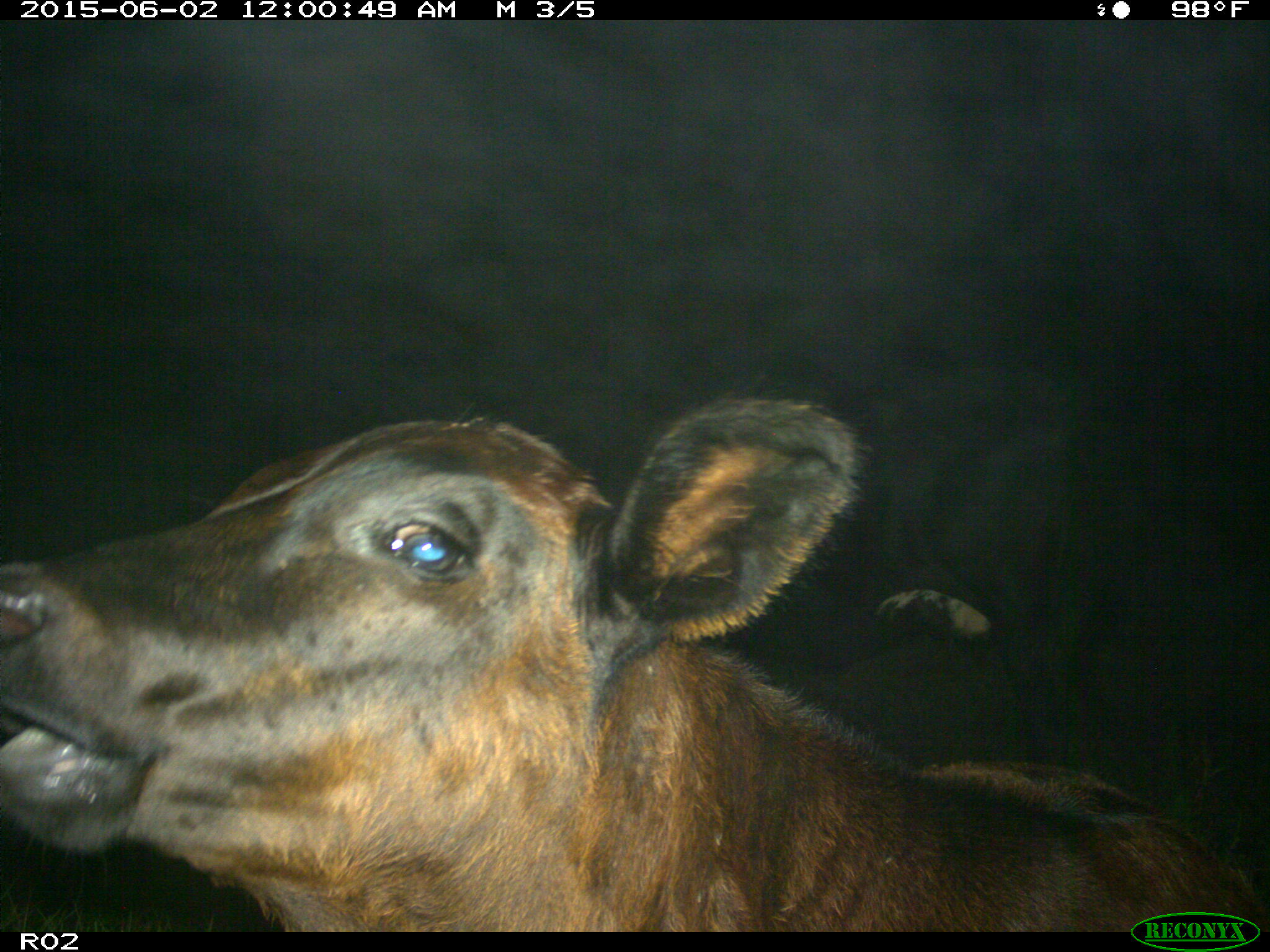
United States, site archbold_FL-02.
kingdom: Animalia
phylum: Chordata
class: Mammalia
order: Artiodactyla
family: Bovidae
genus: Bos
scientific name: Bos taurus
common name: domestic cow